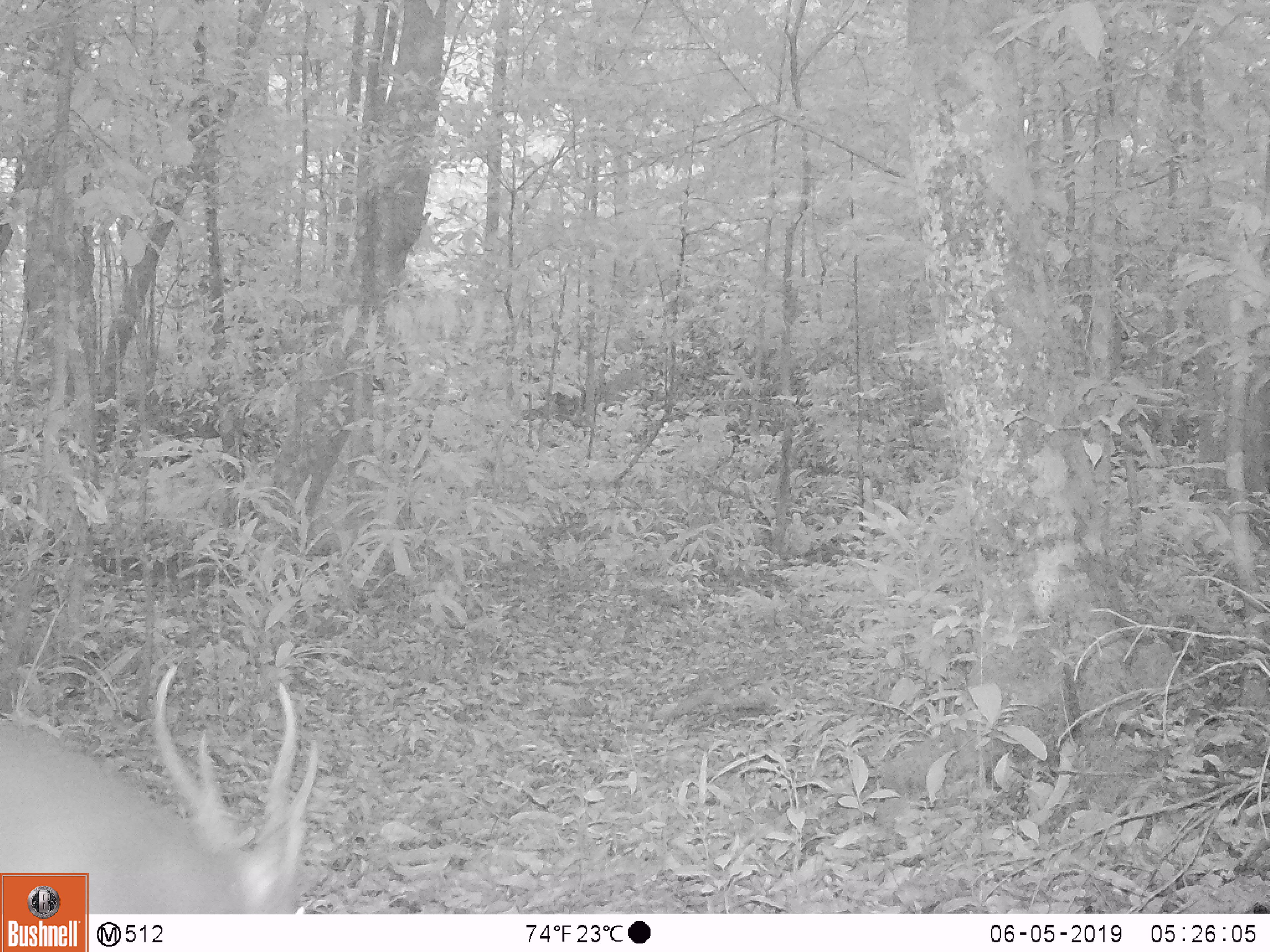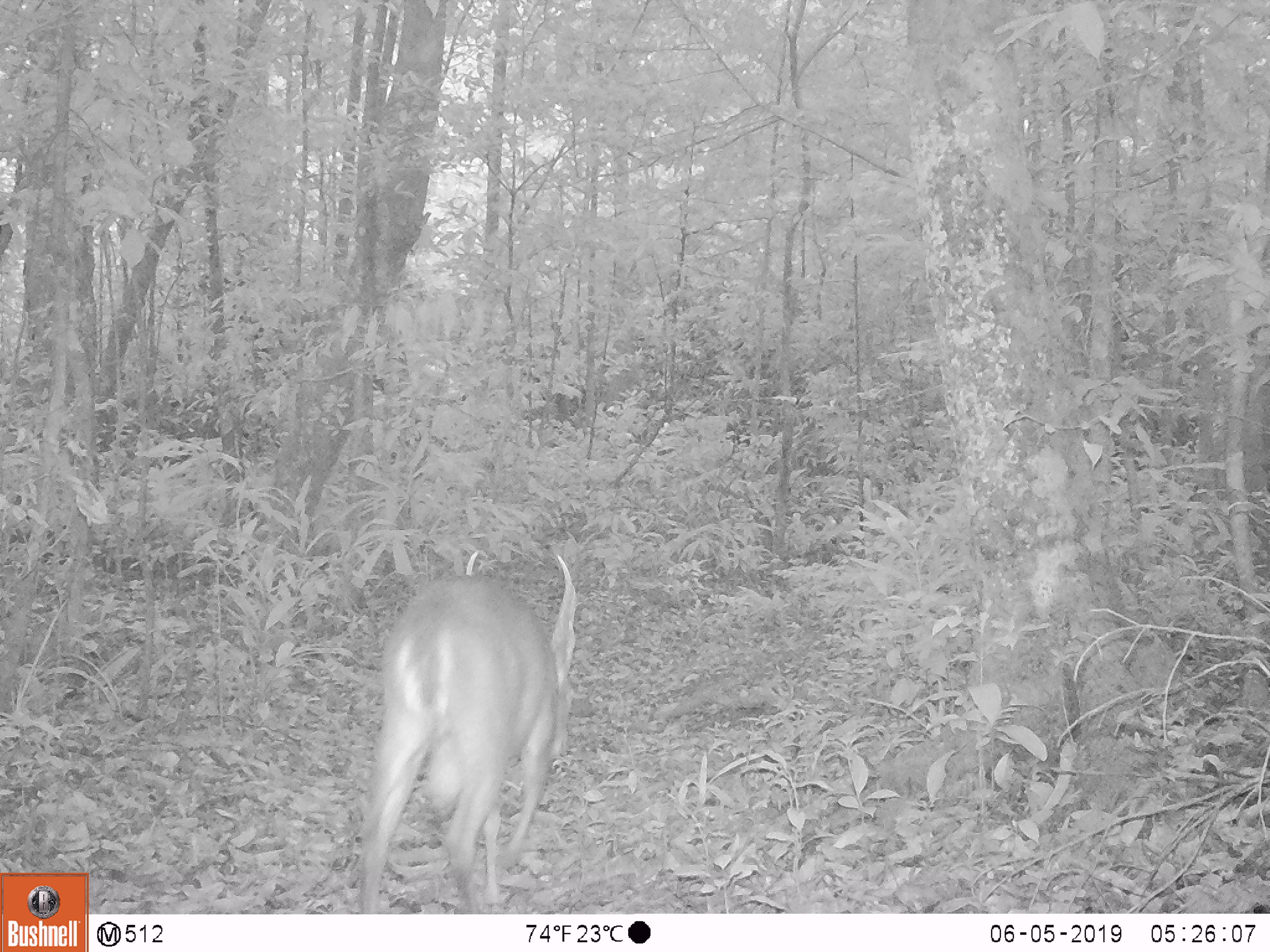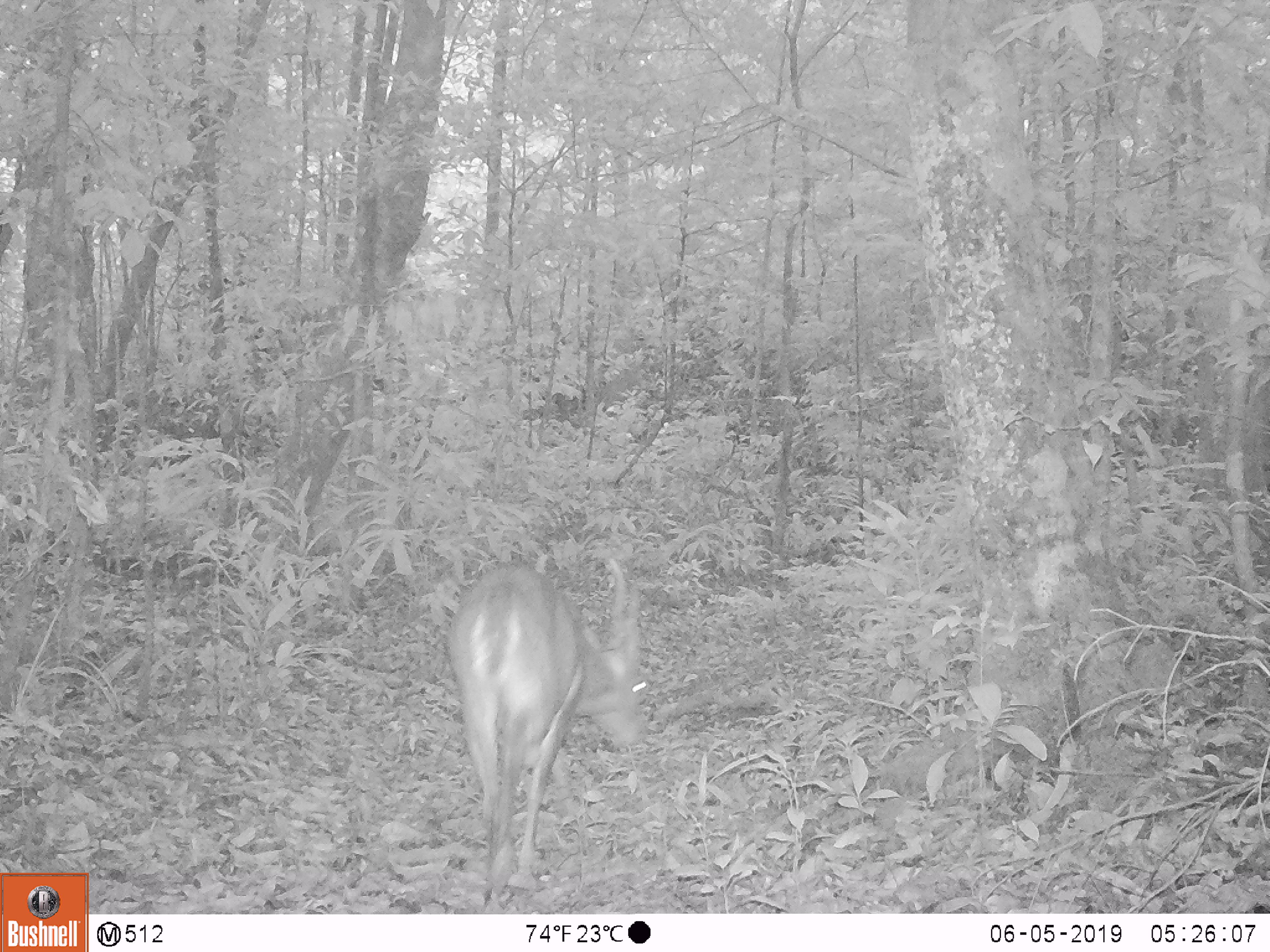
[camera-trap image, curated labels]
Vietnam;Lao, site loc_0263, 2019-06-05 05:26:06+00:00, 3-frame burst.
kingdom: Animalia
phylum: Chordata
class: Mammalia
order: Artiodactyla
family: Cervidae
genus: Muntiacus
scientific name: Muntiacus vuquangensis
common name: large-antlered muntjac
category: large antlered muntjac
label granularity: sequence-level